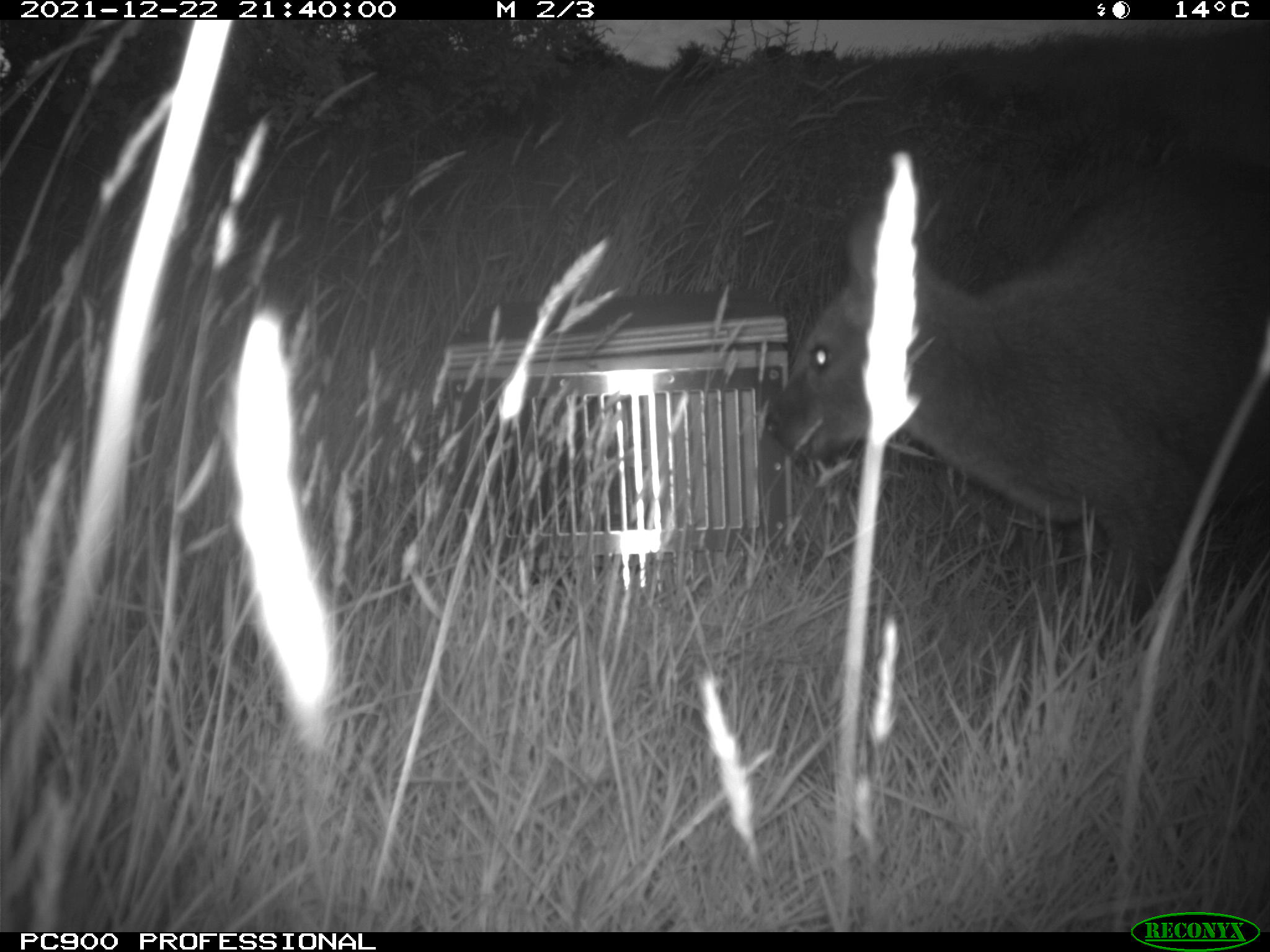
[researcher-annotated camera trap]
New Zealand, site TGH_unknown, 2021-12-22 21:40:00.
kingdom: Animalia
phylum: Chordata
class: Mammalia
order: Diprotodontia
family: Macropodidae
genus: Notamacropus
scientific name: Notamacropus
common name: wallaby